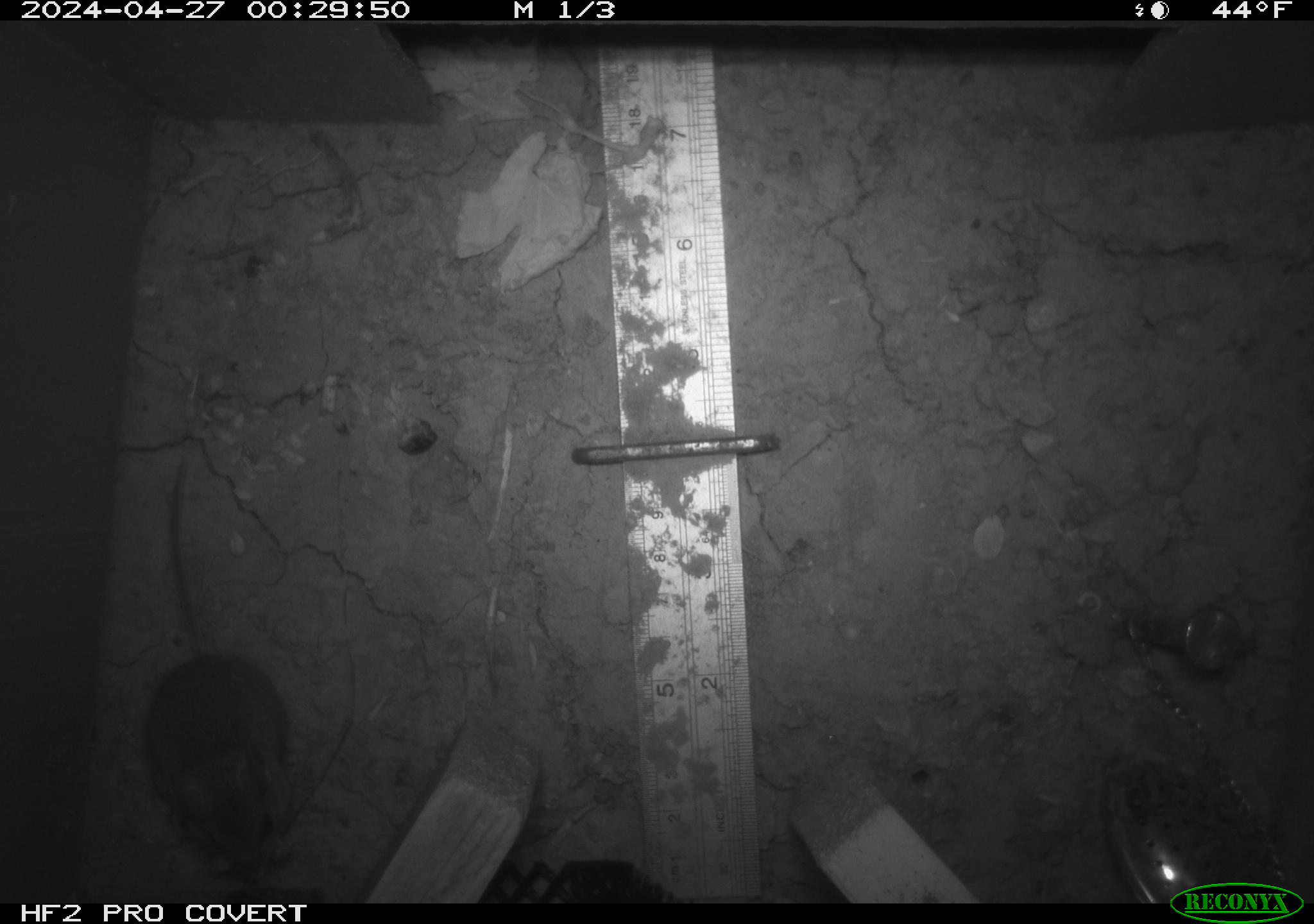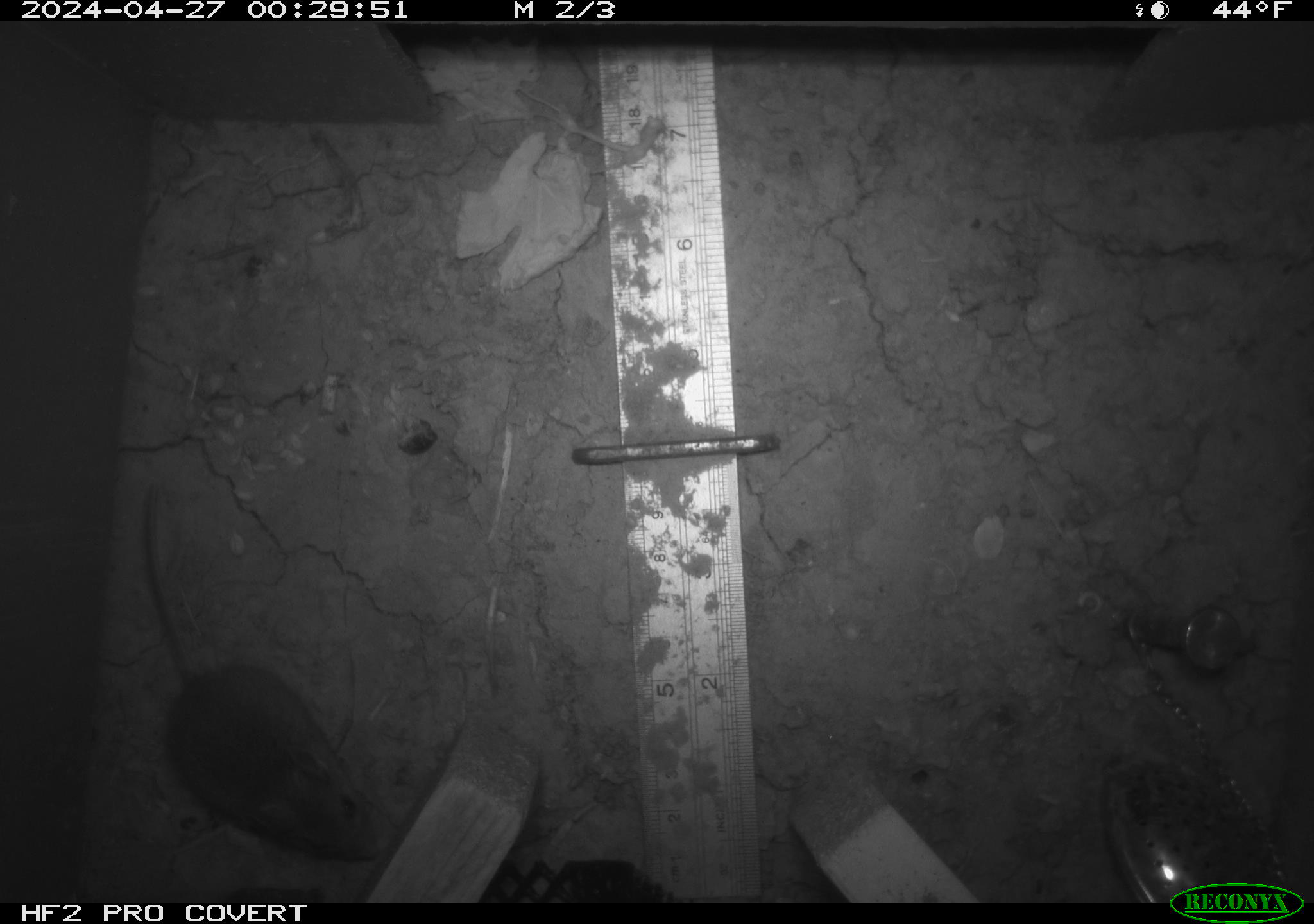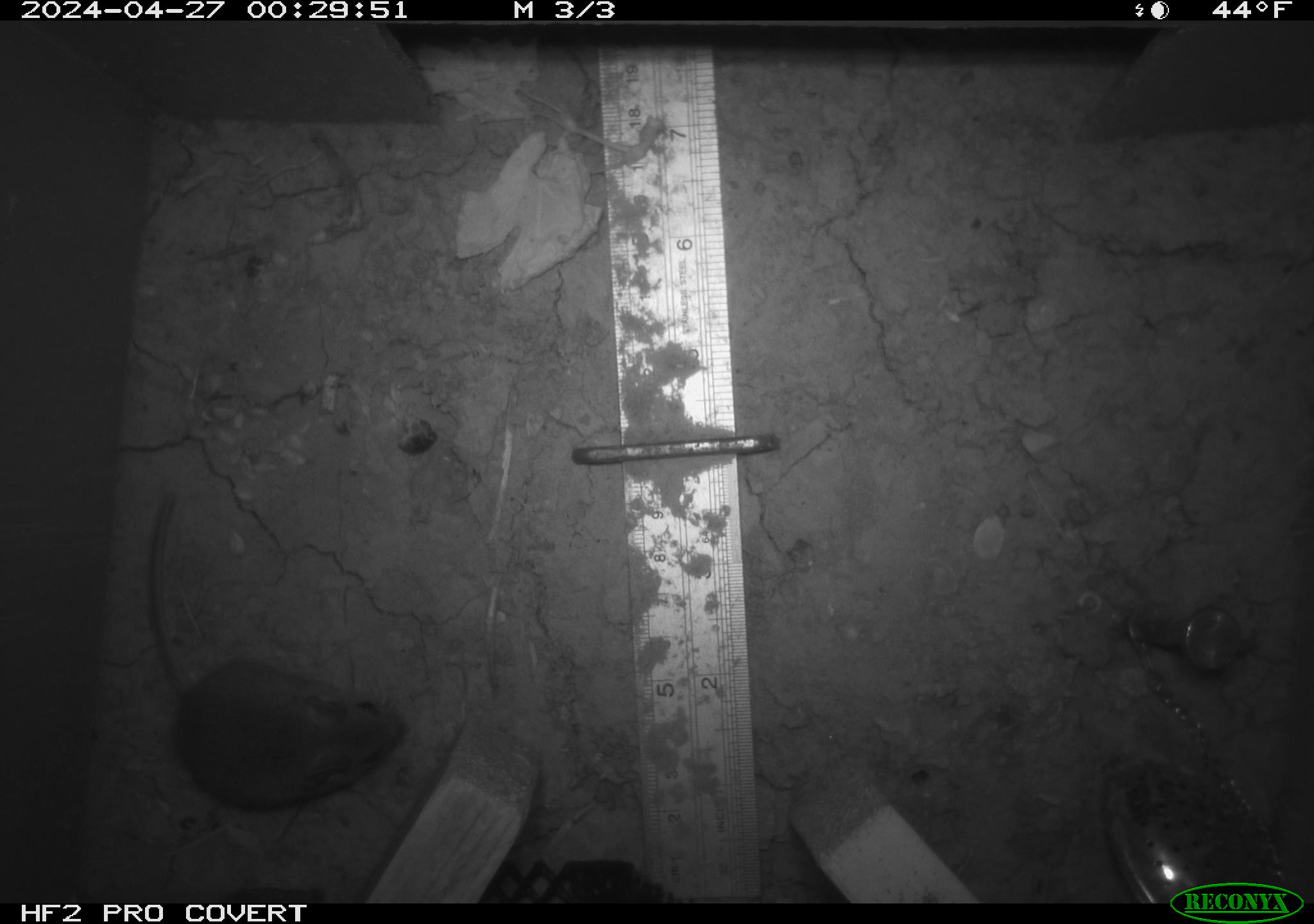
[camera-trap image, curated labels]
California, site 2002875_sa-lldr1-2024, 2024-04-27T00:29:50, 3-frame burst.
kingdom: Animalia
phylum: Chordata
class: Mammalia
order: Rodentia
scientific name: Rodentia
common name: mouse species